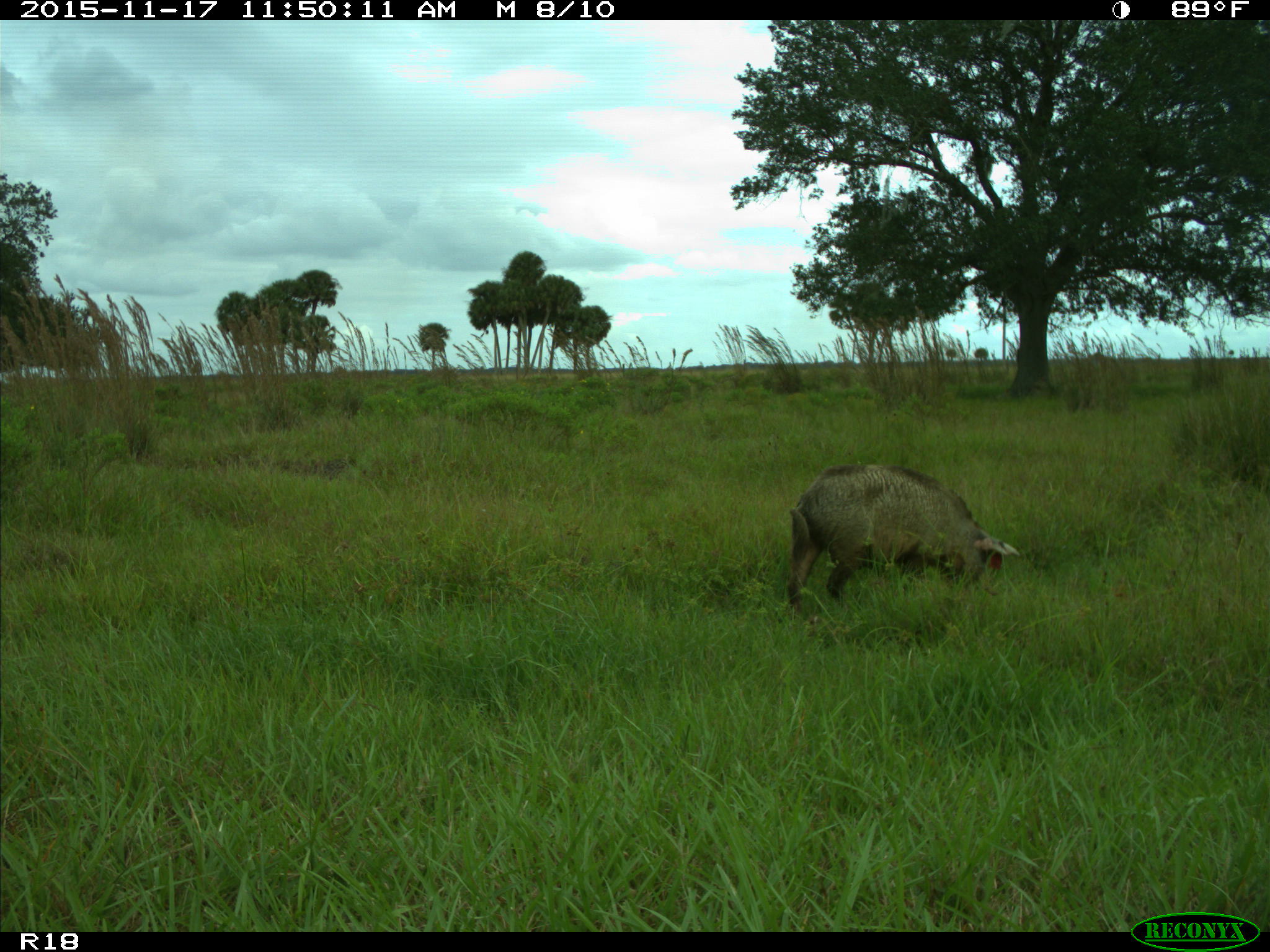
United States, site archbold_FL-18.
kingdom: Animalia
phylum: Chordata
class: Mammalia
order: Artiodactyla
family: Suidae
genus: Sus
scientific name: Sus scrofa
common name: wild boar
Sus scrofa (wild boar).